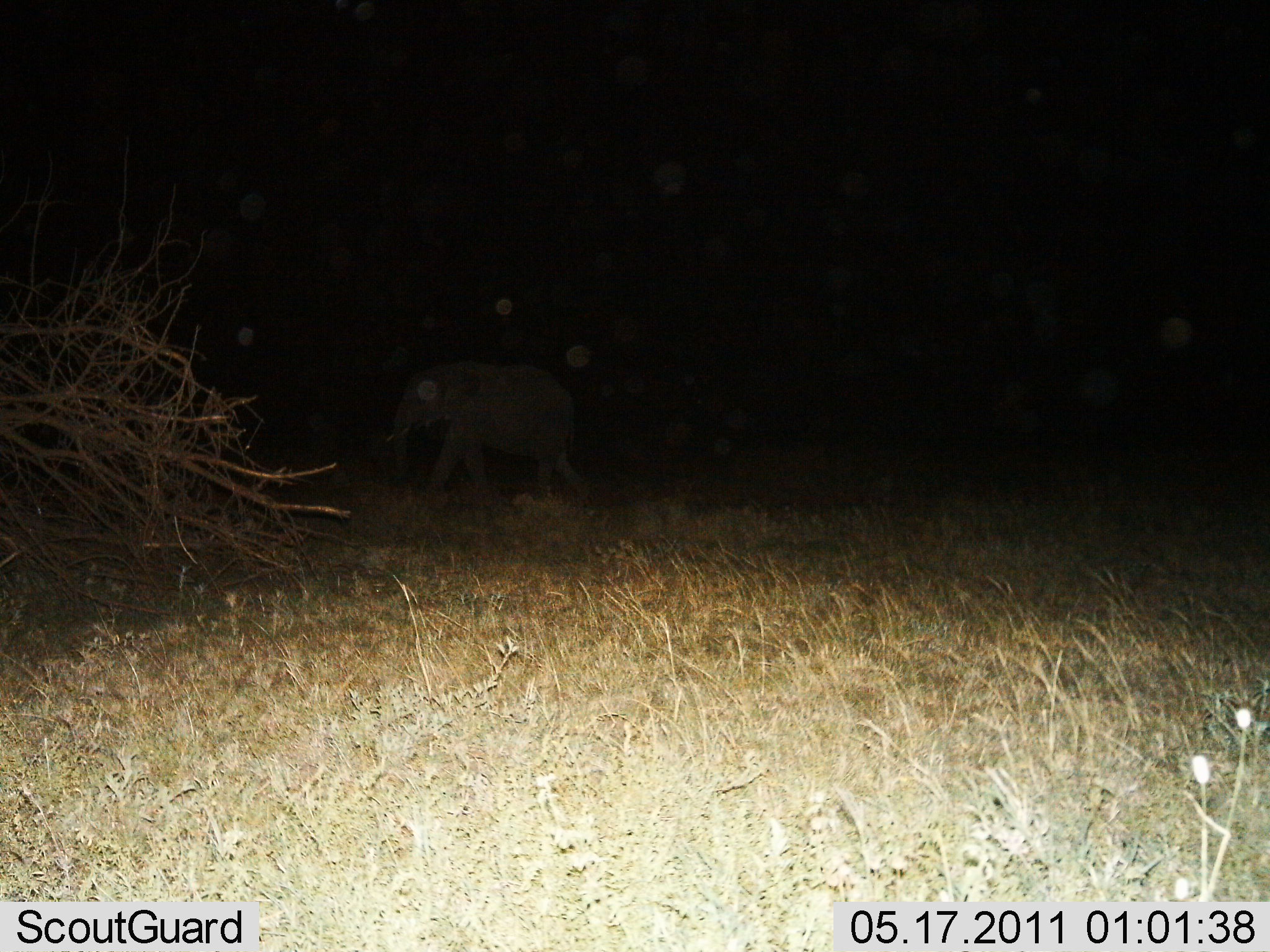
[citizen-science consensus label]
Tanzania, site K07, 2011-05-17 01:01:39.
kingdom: Animalia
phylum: Chordata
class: Mammalia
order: Proboscidea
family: Elephantidae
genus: Loxodonta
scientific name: Loxodonta africana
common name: african bush elephant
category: elephant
Elephant (african bush elephant) (Loxodonta africana), count 1. Behavior (volunteer vote fractions): standing 0%, resting 0%, moving 100%, interacting 0%. Young present (vote fraction): 0%. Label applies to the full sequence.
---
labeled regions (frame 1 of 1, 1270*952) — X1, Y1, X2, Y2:
animal: 362, 358, 598, 519